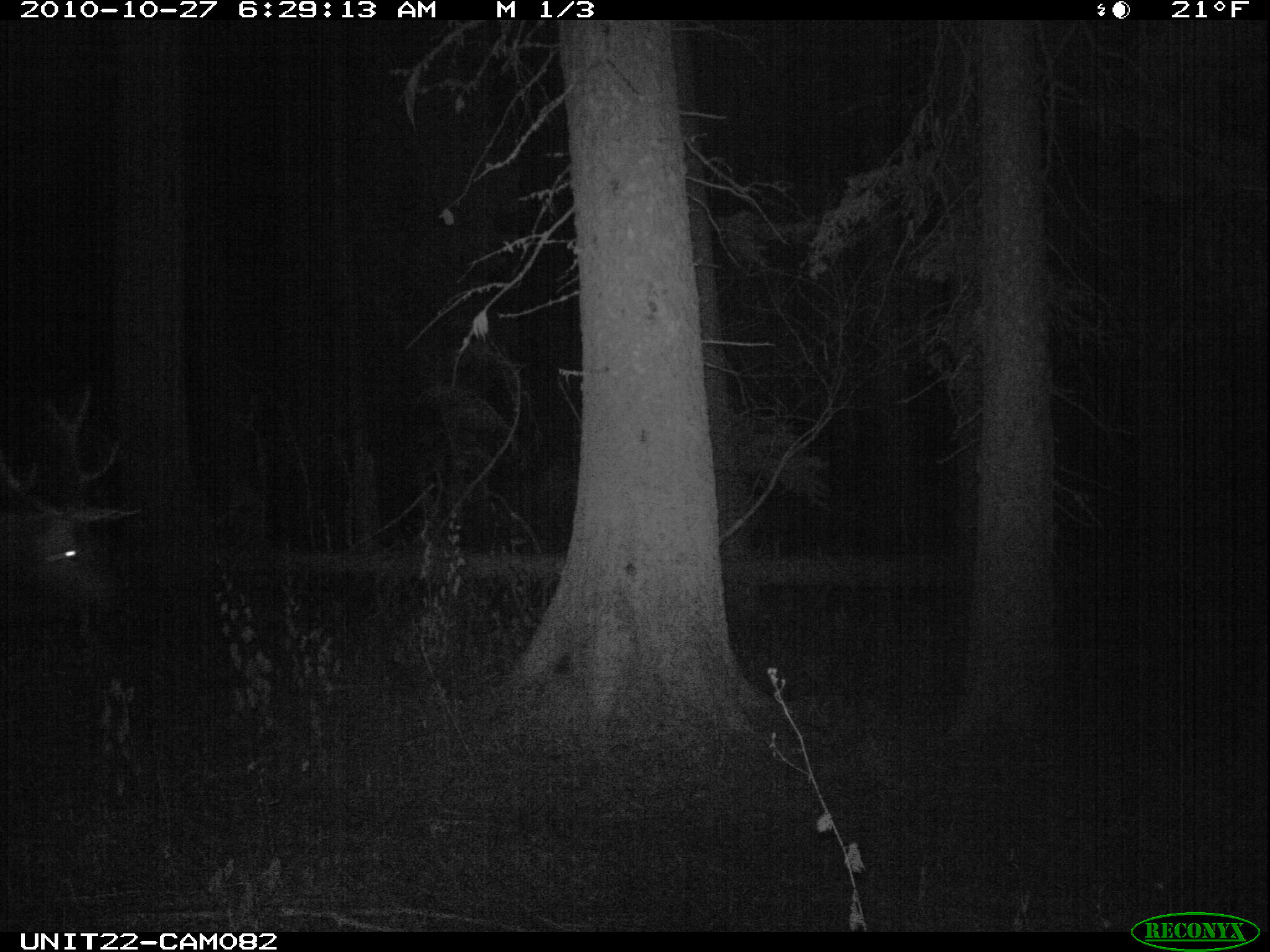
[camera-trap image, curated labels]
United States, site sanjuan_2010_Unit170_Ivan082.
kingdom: Animalia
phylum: Chordata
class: Mammalia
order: Artiodactyla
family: Cervidae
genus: Cervus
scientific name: Cervus elaphus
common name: red deer